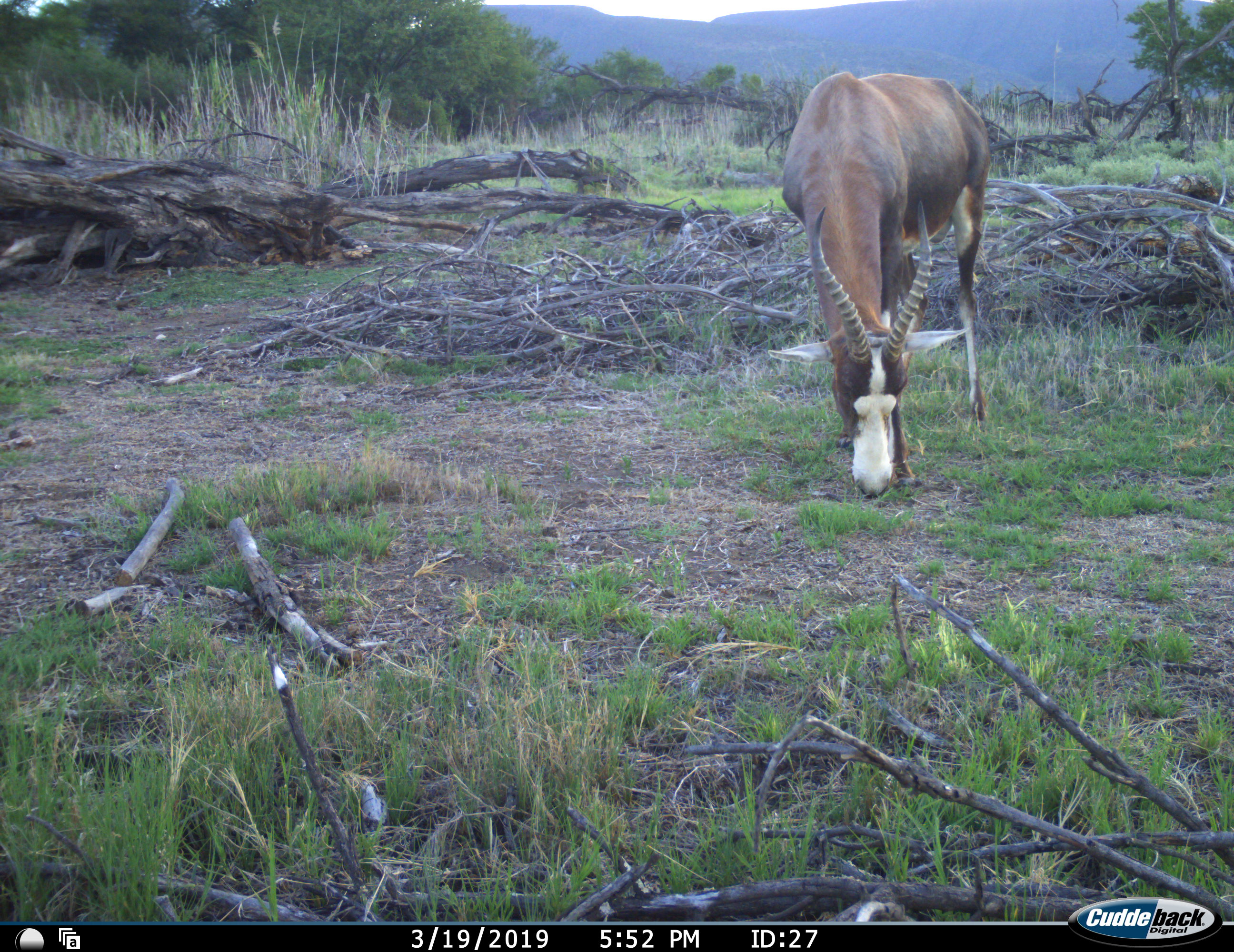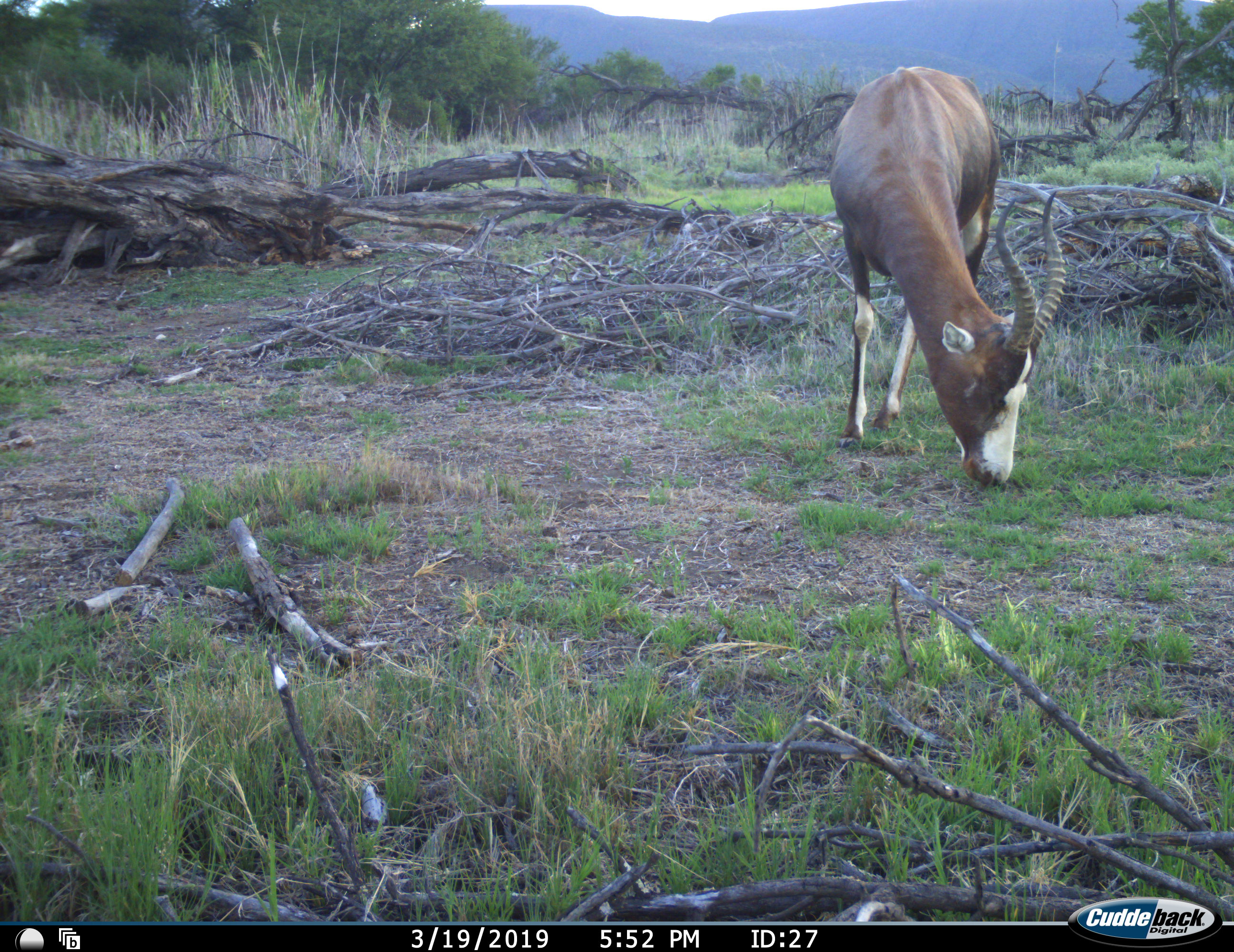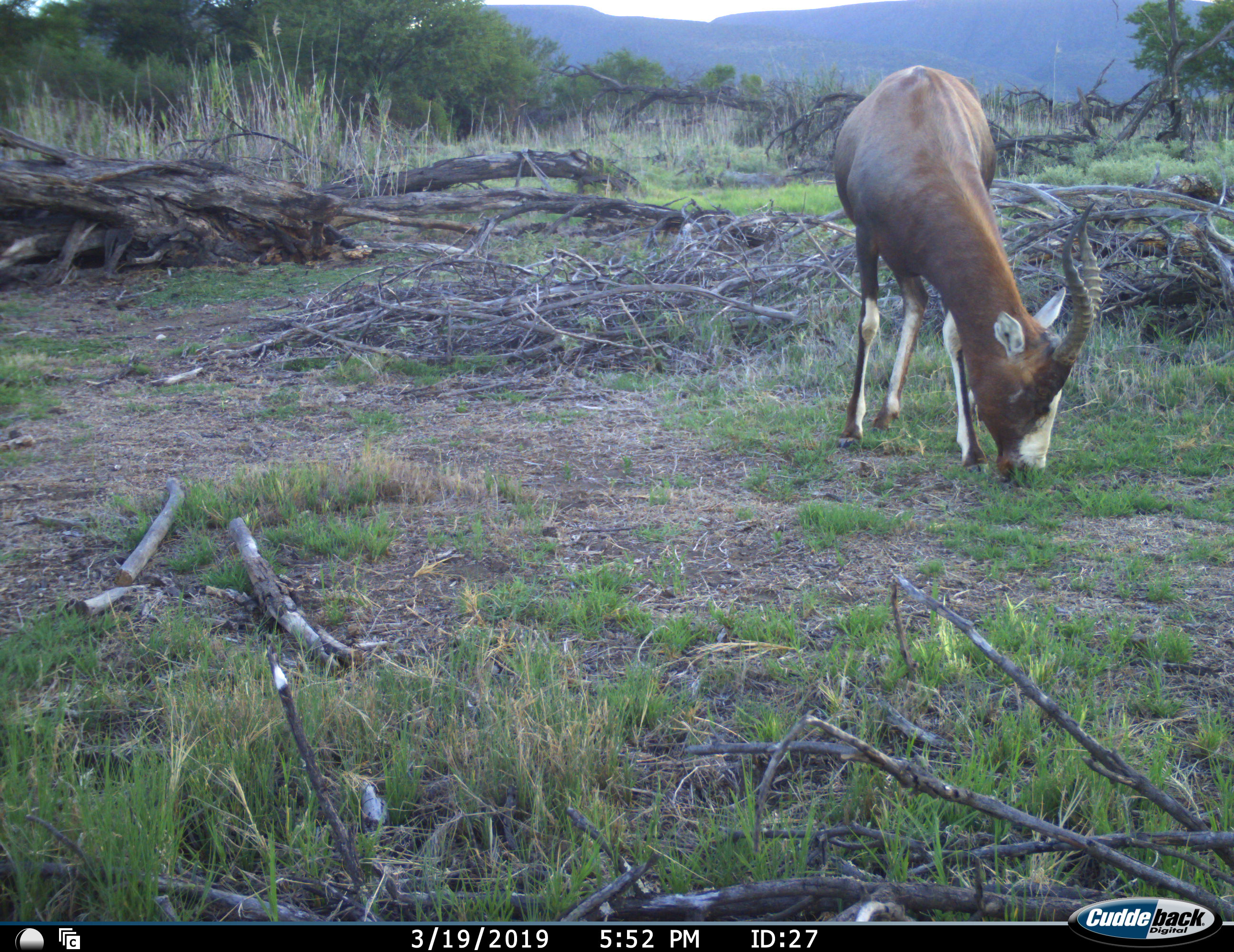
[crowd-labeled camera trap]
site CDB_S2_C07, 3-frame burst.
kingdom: Animalia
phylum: Chordata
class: Mammalia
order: Artiodactyla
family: Bovidae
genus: Damaliscus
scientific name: Damaliscus pygargus phillipsi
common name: blesbok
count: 1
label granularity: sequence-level